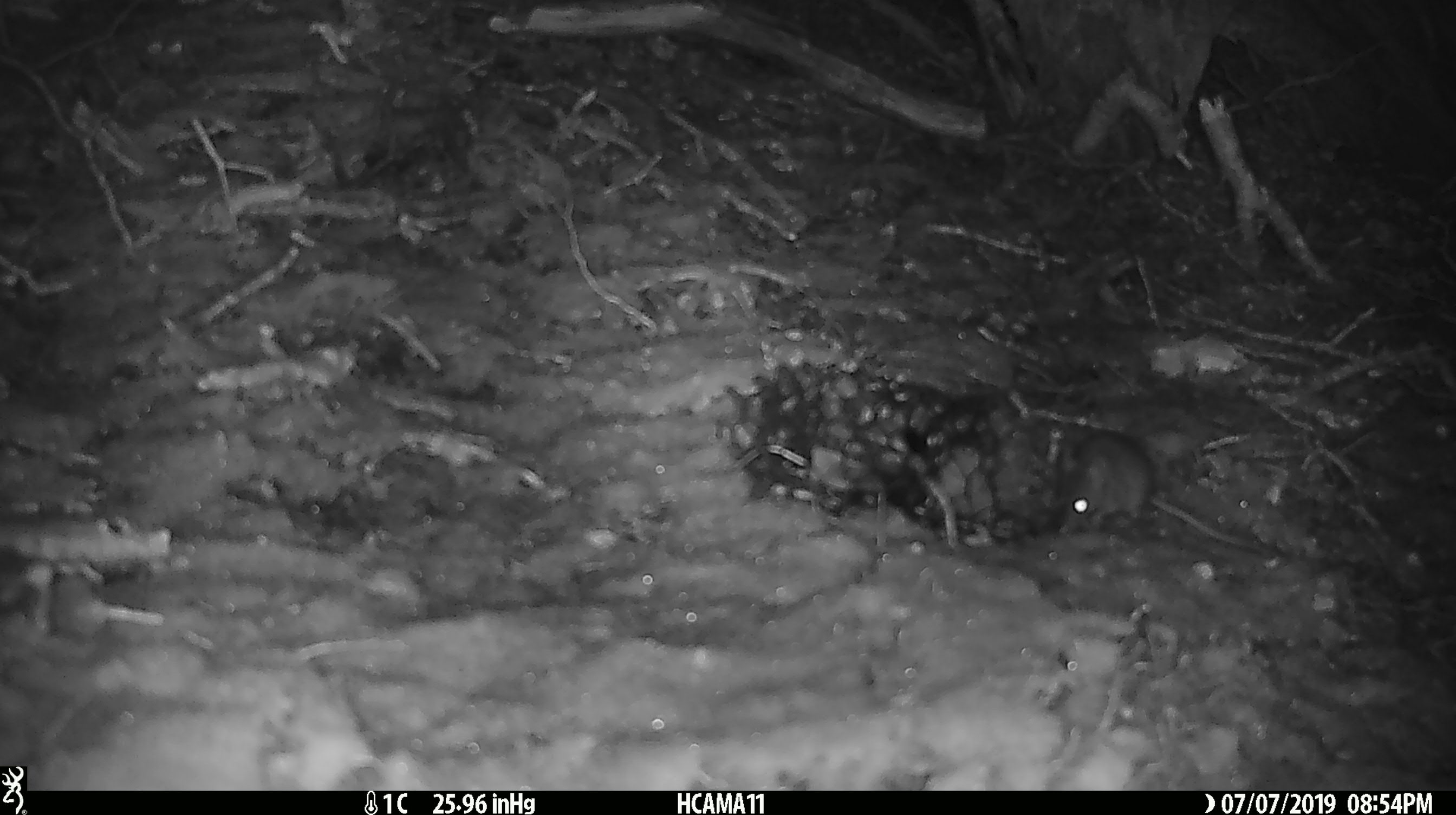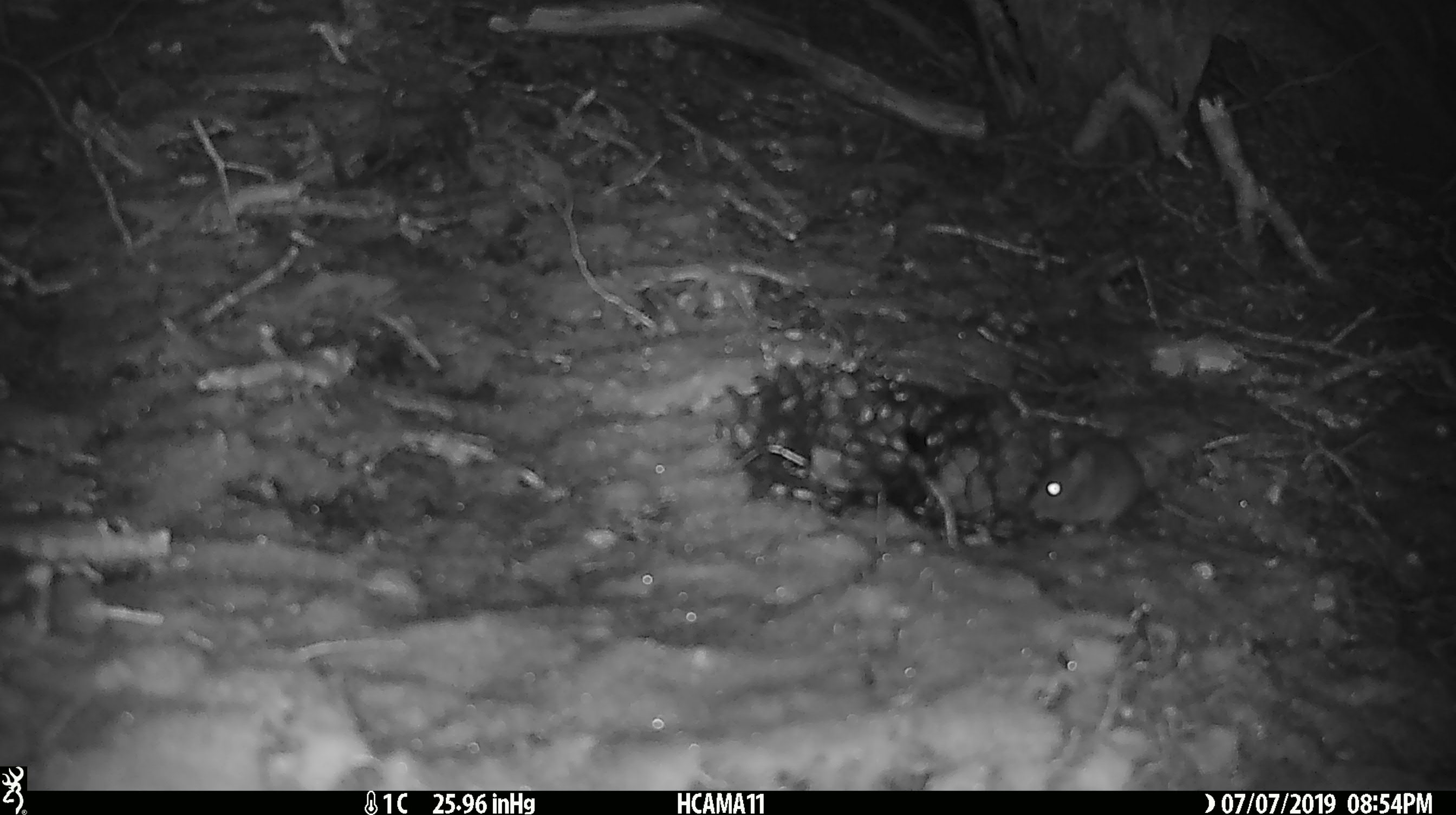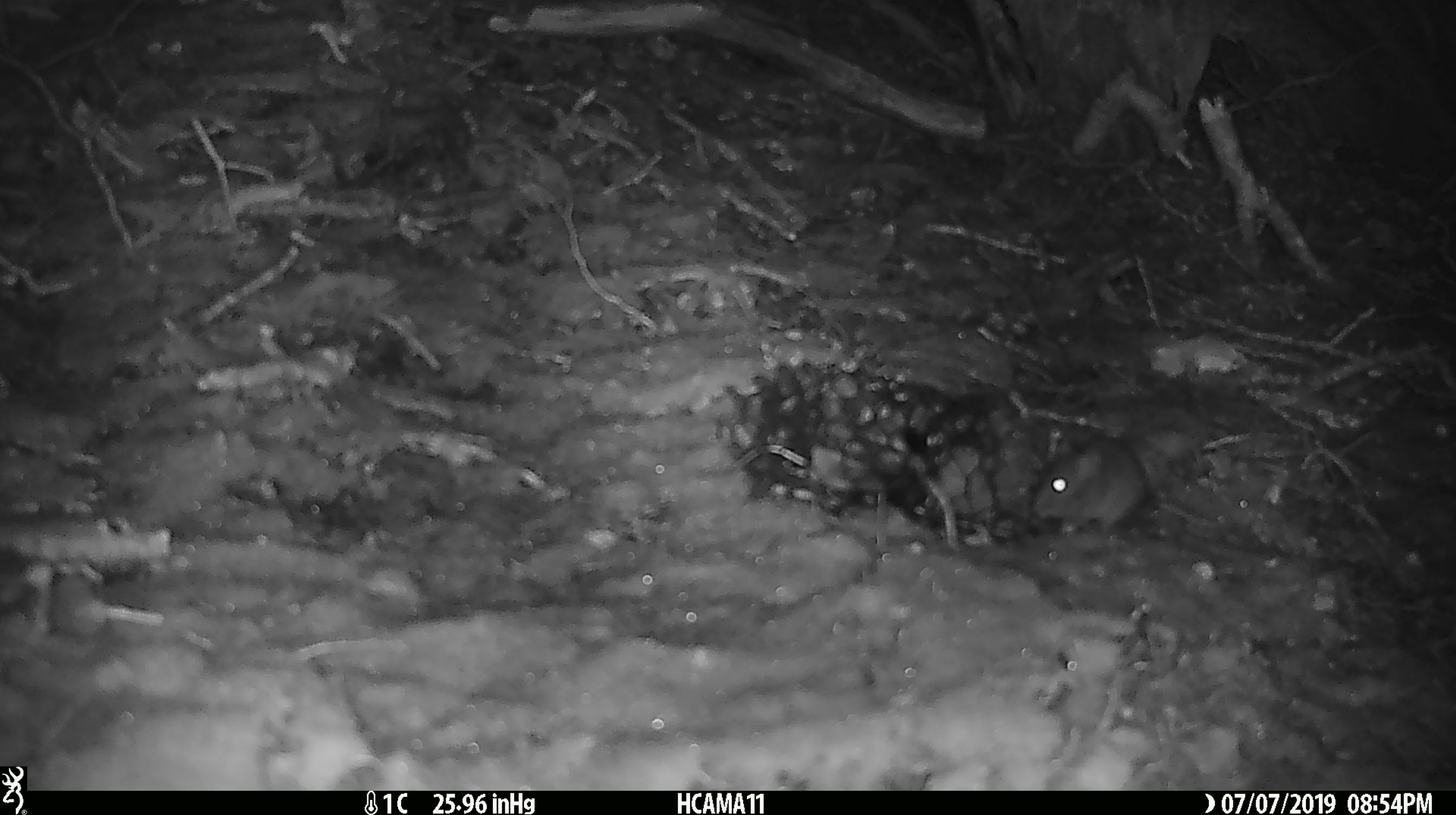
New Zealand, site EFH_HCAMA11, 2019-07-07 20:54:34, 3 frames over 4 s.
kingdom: Animalia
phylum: Chordata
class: Mammalia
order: Rodentia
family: Muridae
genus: Mus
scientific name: Mus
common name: mouse